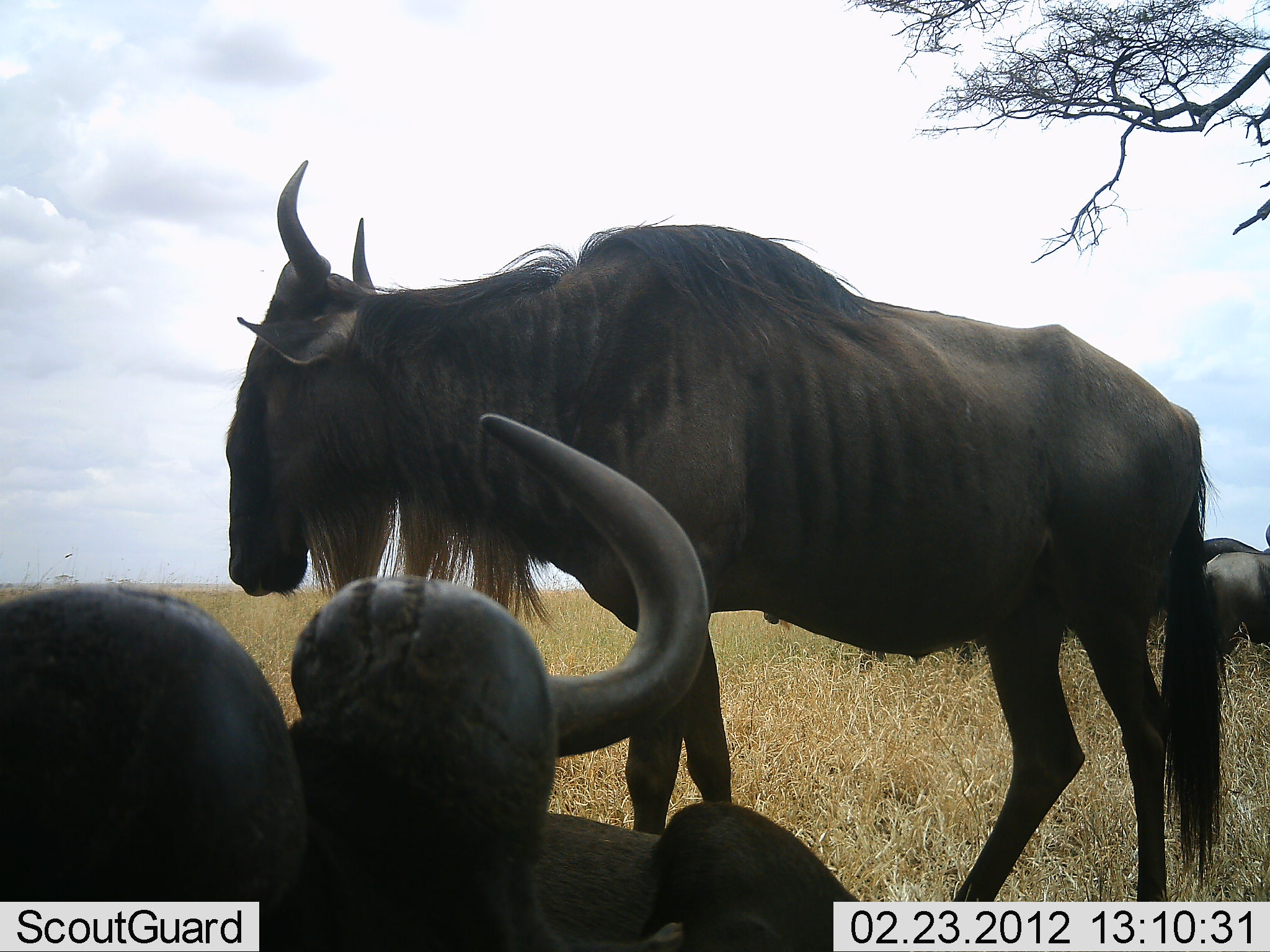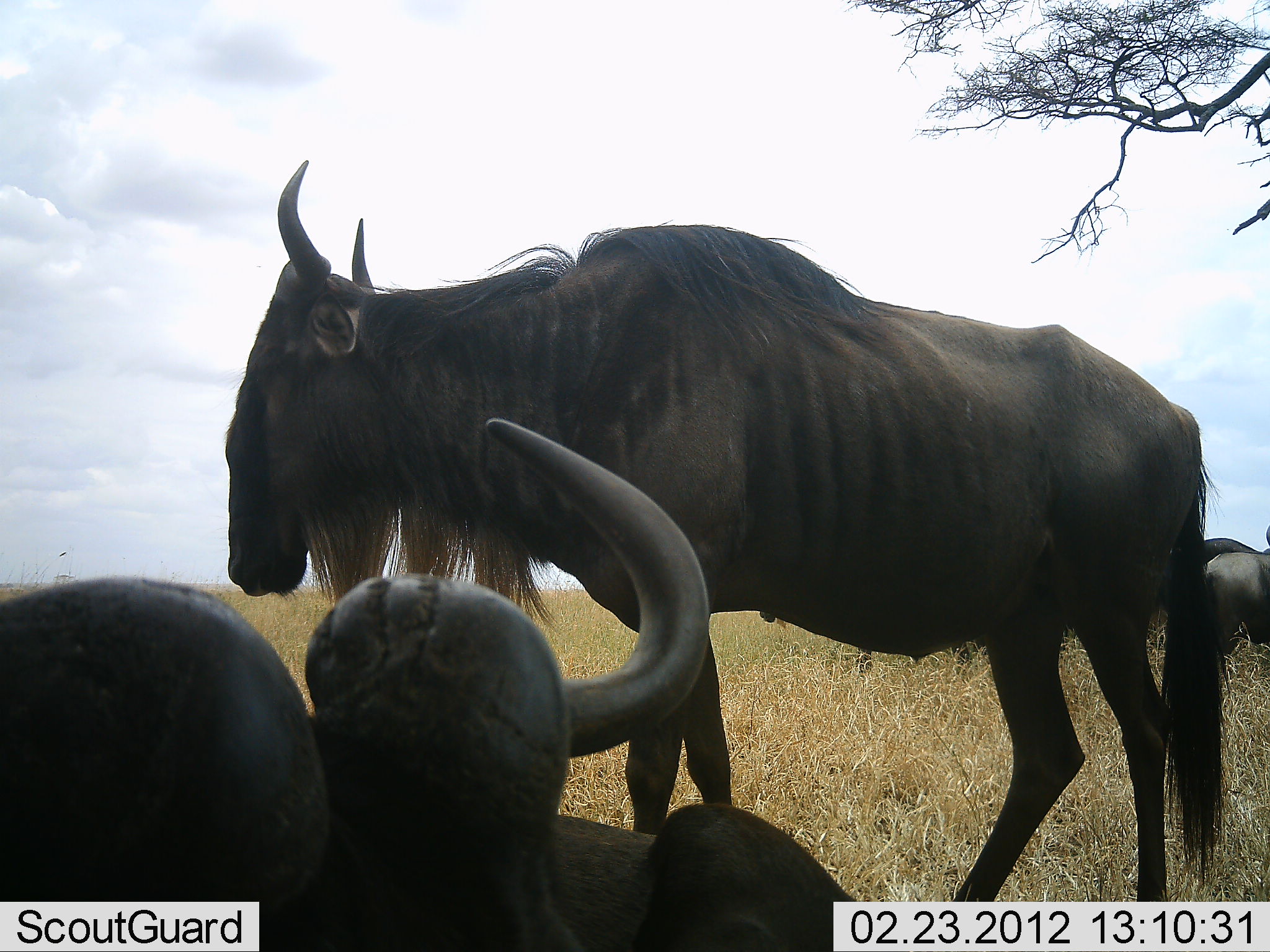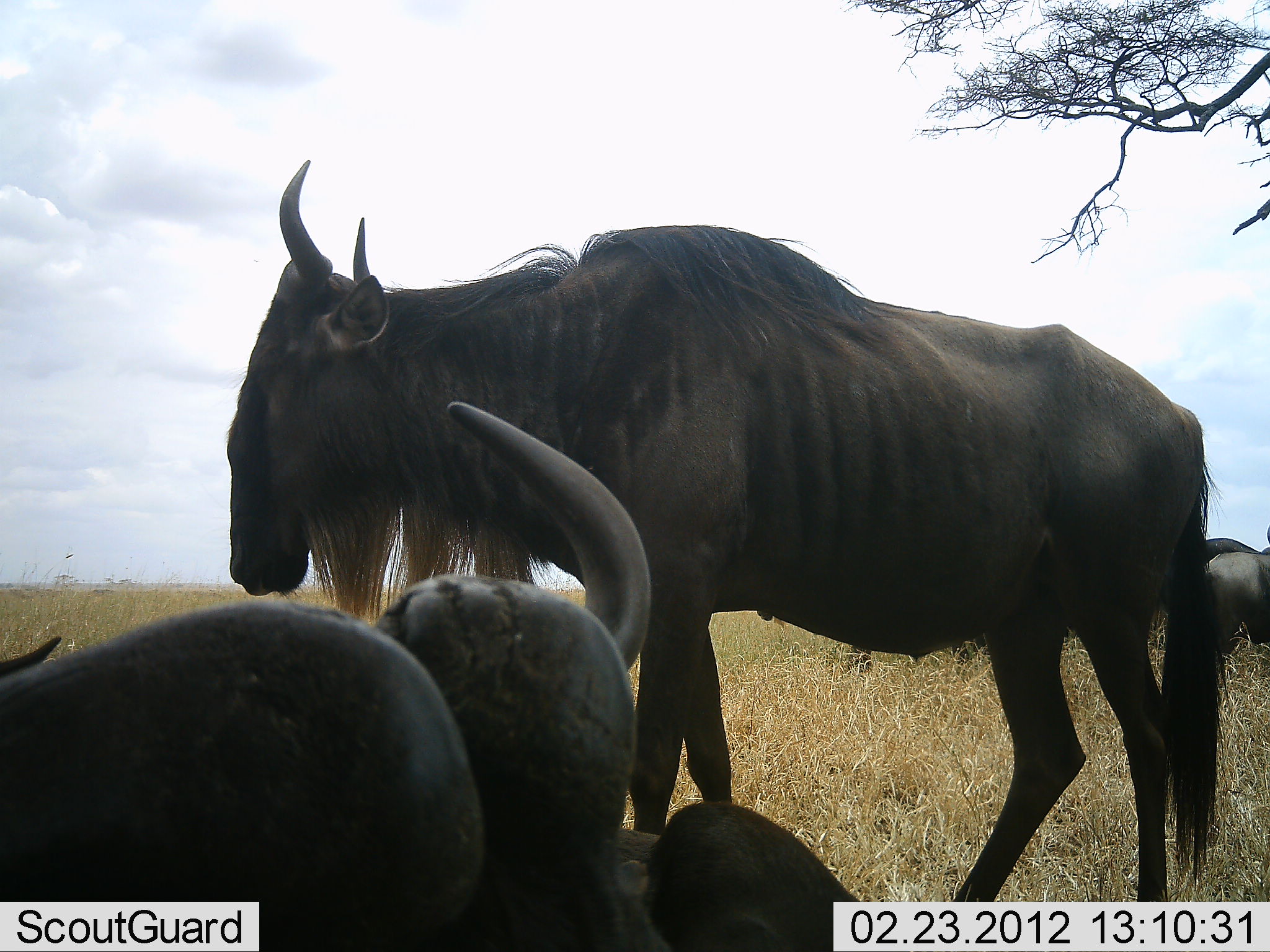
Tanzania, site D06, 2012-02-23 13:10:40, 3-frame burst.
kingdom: Animalia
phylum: Chordata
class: Mammalia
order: Artiodactyla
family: Bovidae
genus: Connochaetes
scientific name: Connochaetes taurinus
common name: blue wildebeest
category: wildebeest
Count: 4.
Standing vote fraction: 93%.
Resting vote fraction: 86%.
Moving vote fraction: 0%.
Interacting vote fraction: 0%.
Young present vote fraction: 0%.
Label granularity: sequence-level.